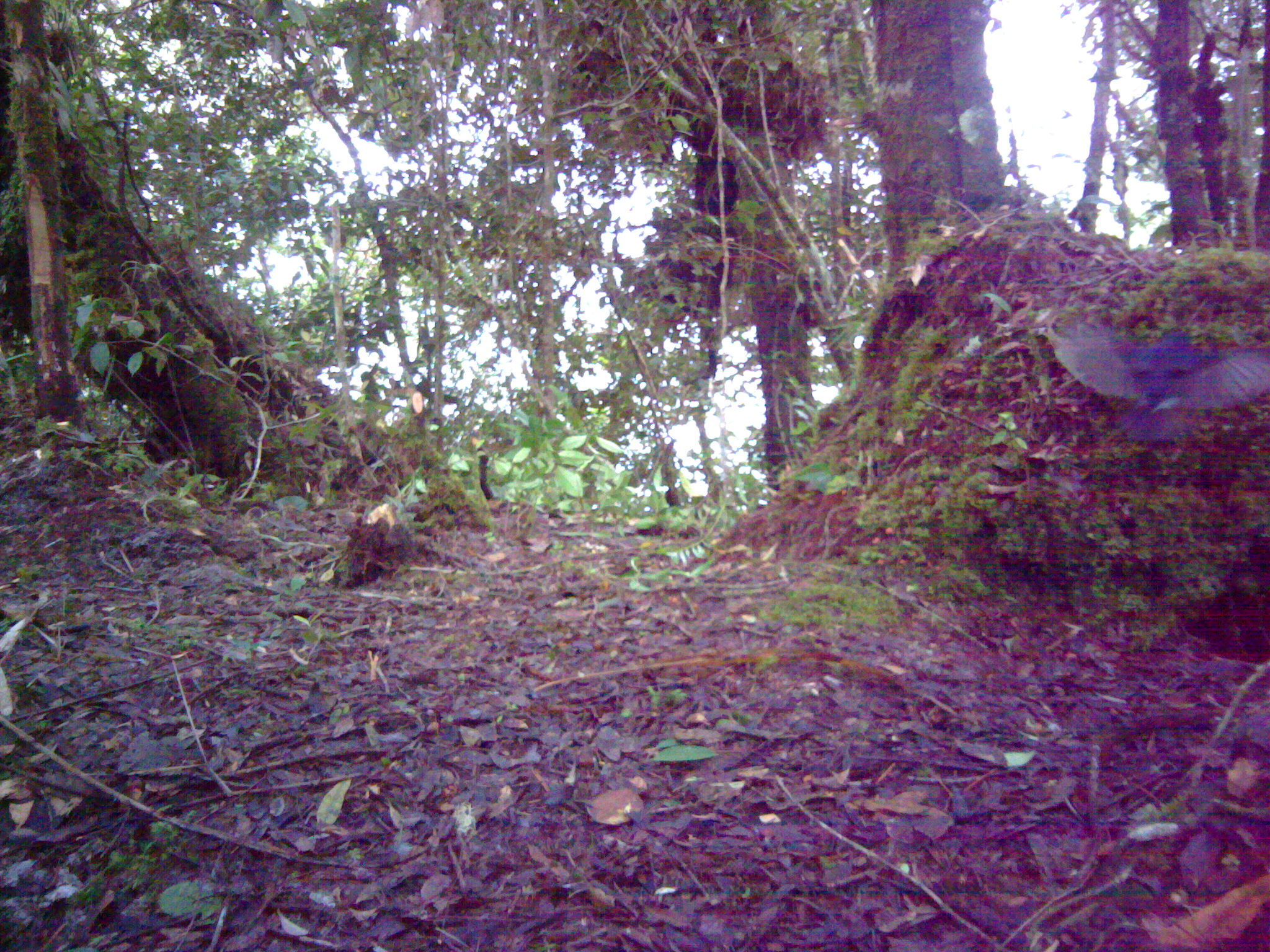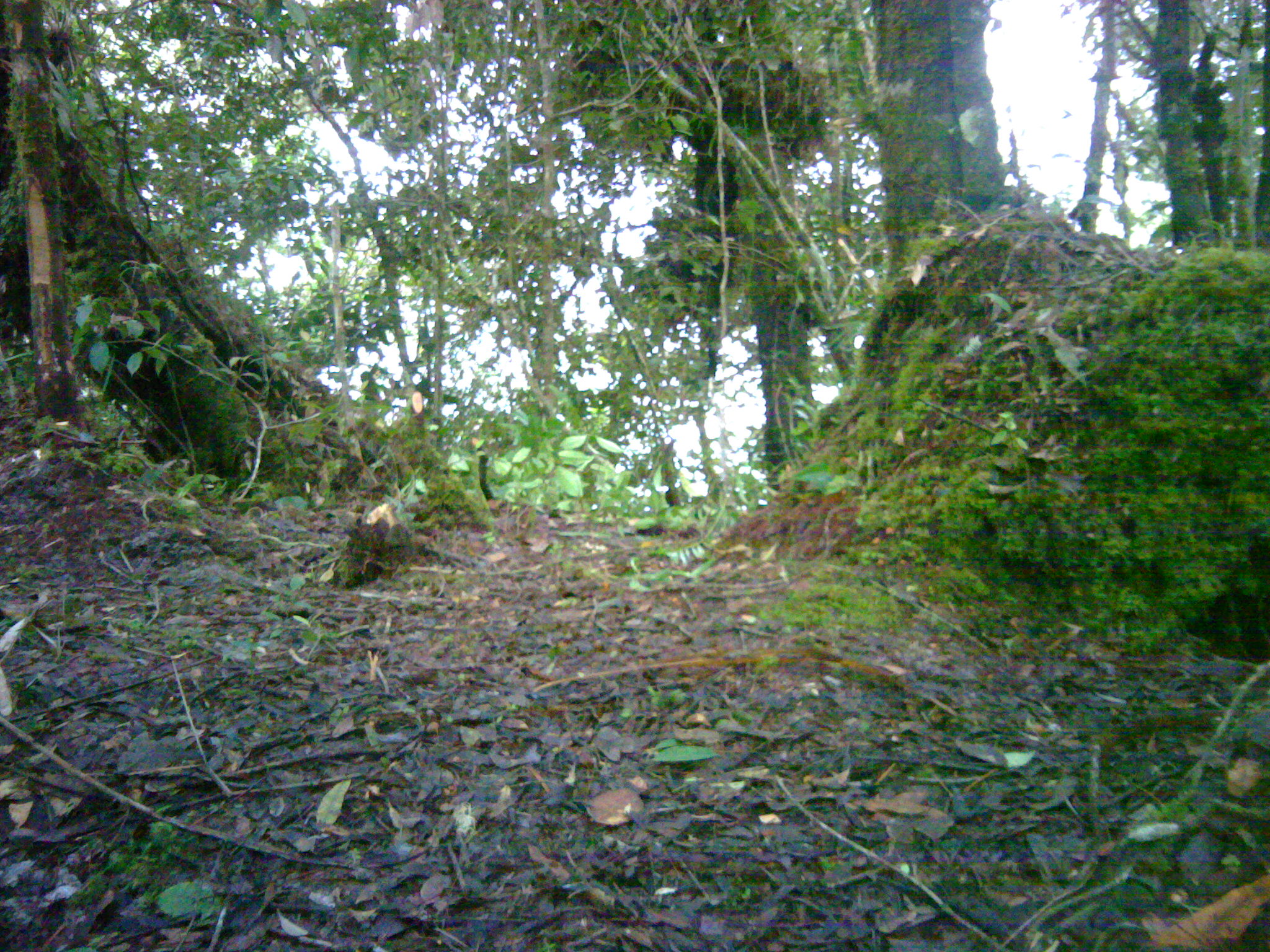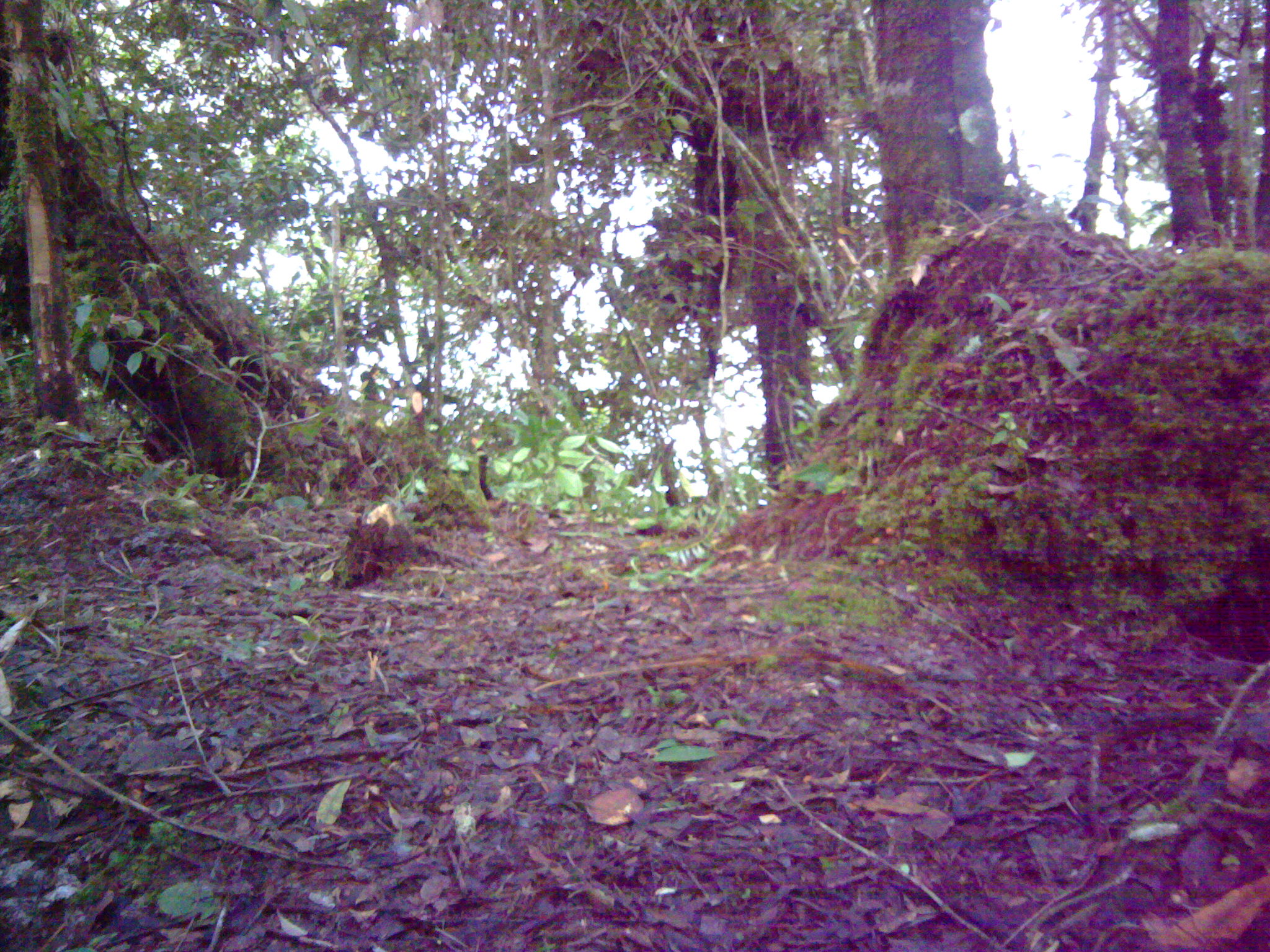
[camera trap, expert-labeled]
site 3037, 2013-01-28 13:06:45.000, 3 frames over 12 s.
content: unidentified animal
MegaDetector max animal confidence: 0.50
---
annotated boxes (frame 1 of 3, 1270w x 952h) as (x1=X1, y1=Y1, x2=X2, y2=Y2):
unknown: (x1=1051, y1=319, x2=1268, y2=441)